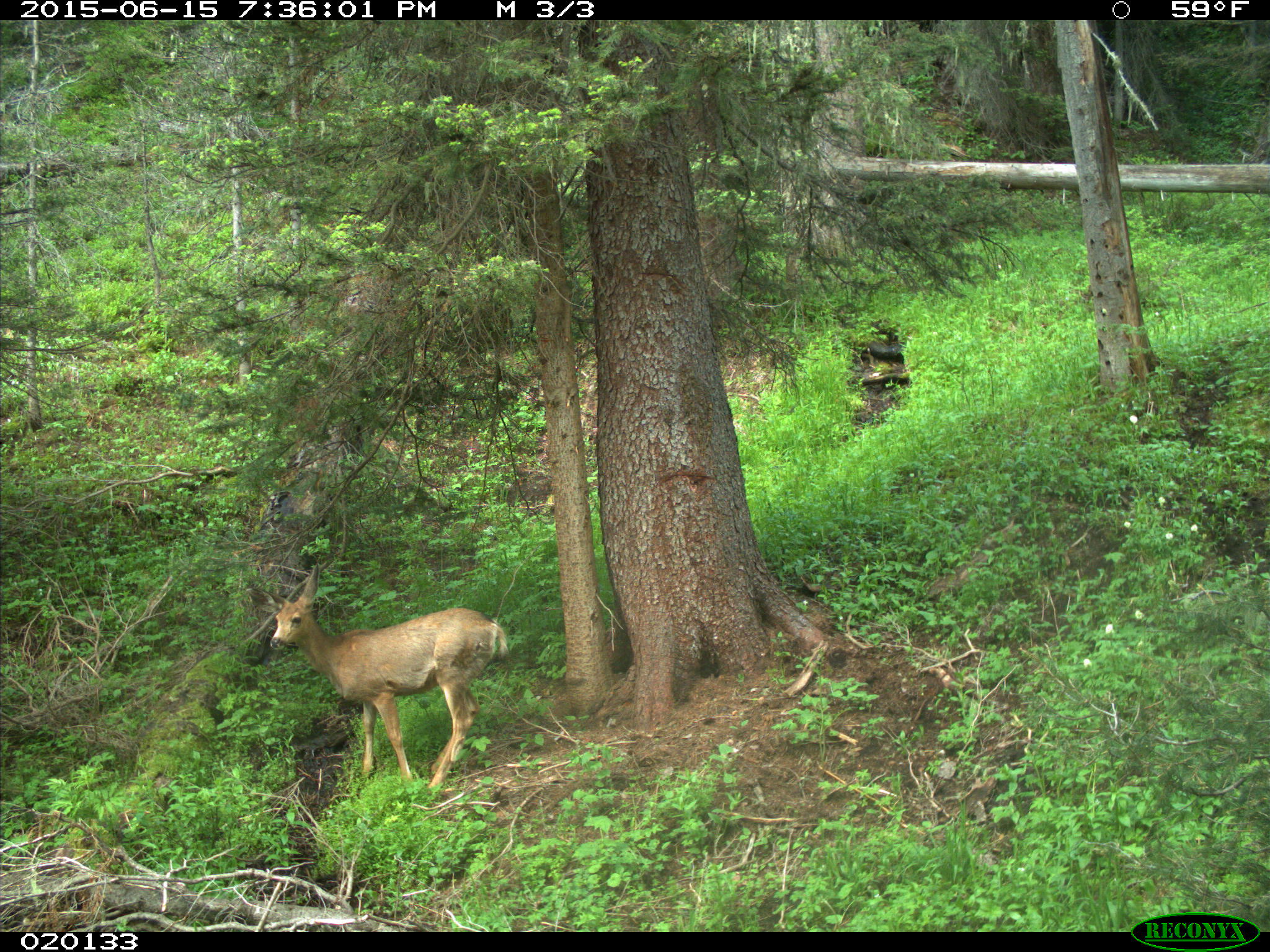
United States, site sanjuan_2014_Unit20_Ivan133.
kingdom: Animalia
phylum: Chordata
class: Mammalia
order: Artiodactyla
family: Cervidae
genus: Odocoileus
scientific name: Odocoileus hemionus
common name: mule deer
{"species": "Odocoileus hemionus (mule deer)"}